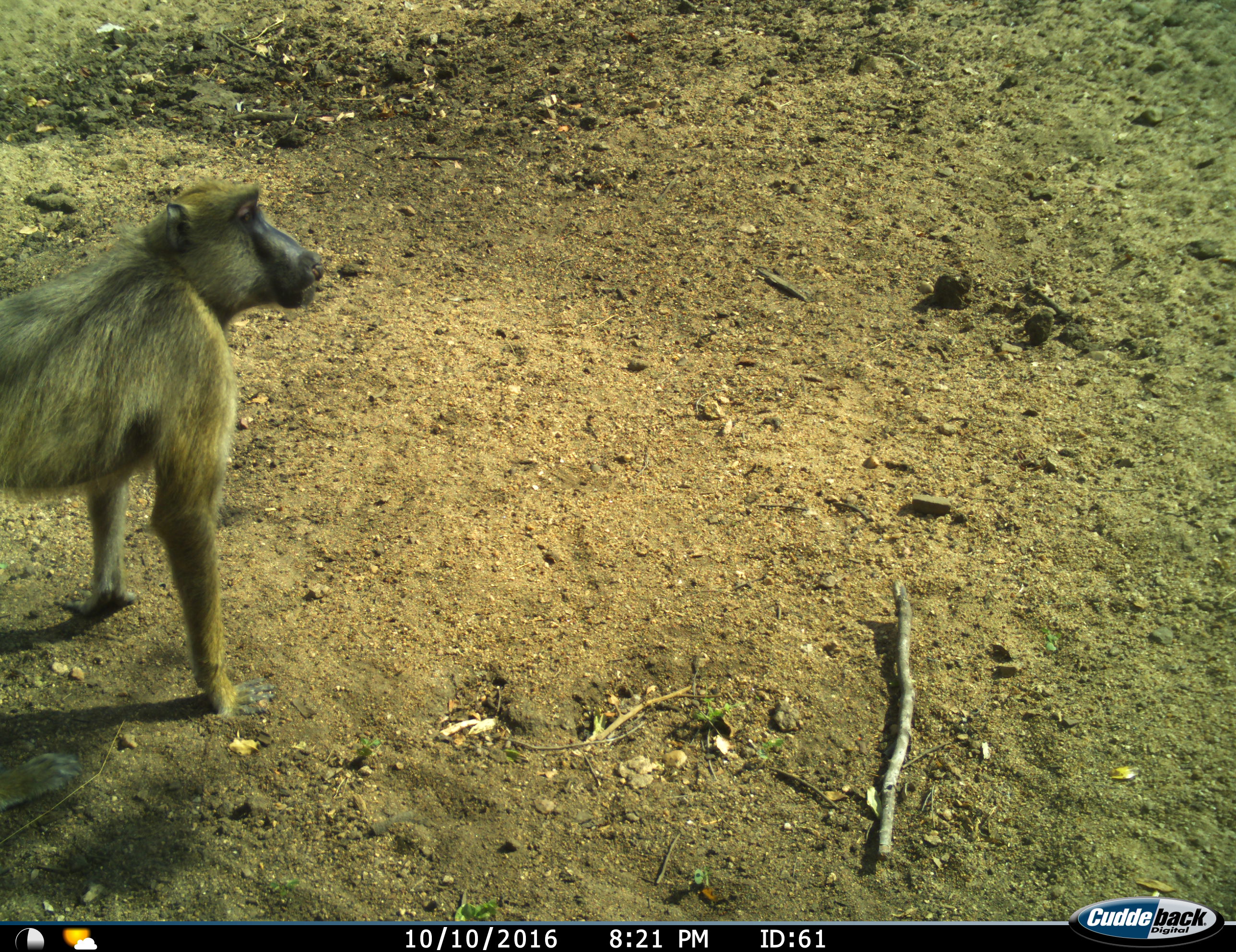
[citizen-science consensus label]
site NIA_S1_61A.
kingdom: Animalia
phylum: Chordata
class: Mammalia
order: Primates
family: Cercopithecidae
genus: Papio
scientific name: Papio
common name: baboon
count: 1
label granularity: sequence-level